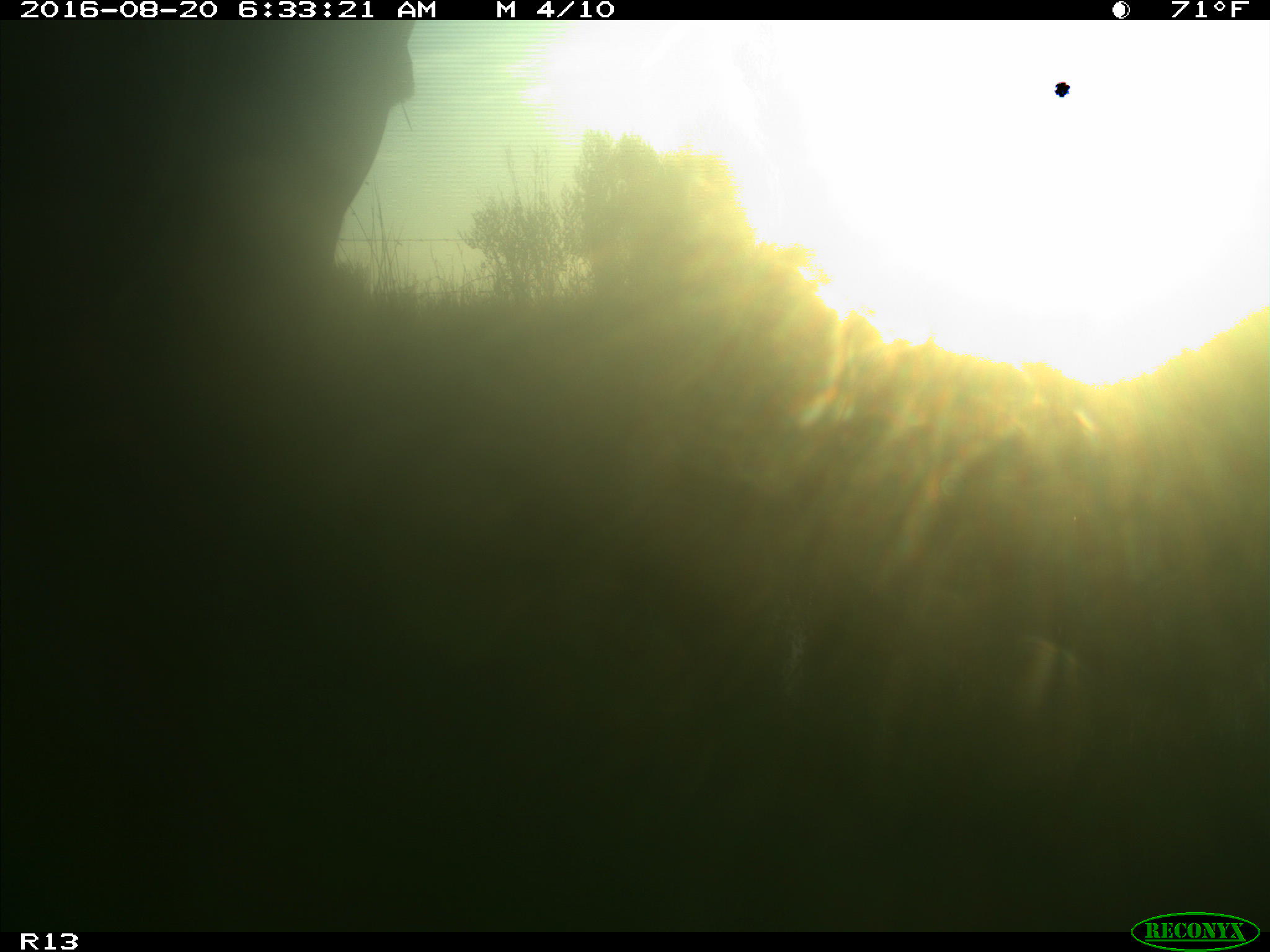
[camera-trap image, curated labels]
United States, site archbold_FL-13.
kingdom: Animalia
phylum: Chordata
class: Mammalia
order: Artiodactyla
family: Bovidae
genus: Bos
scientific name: Bos taurus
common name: domestic cow